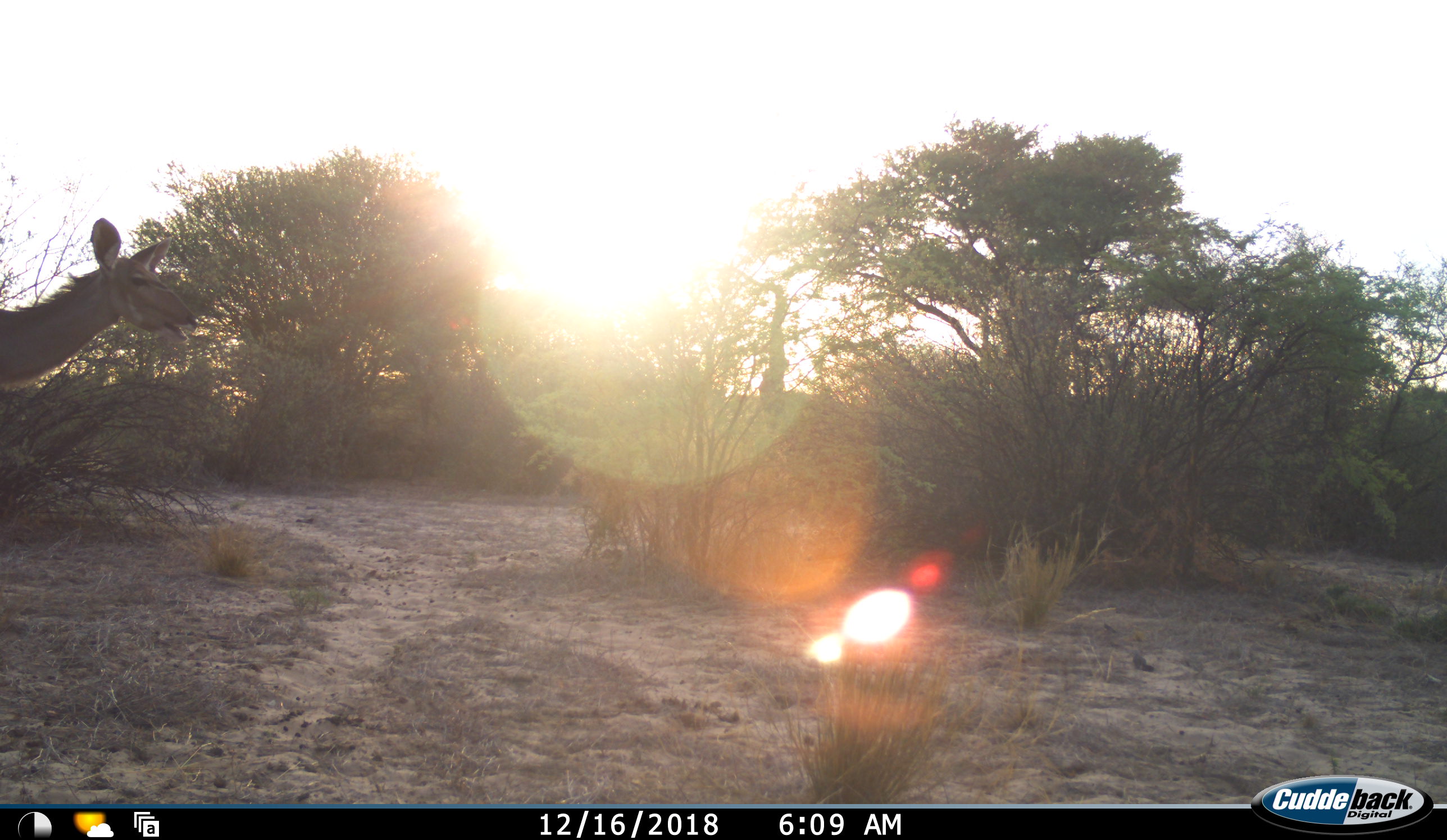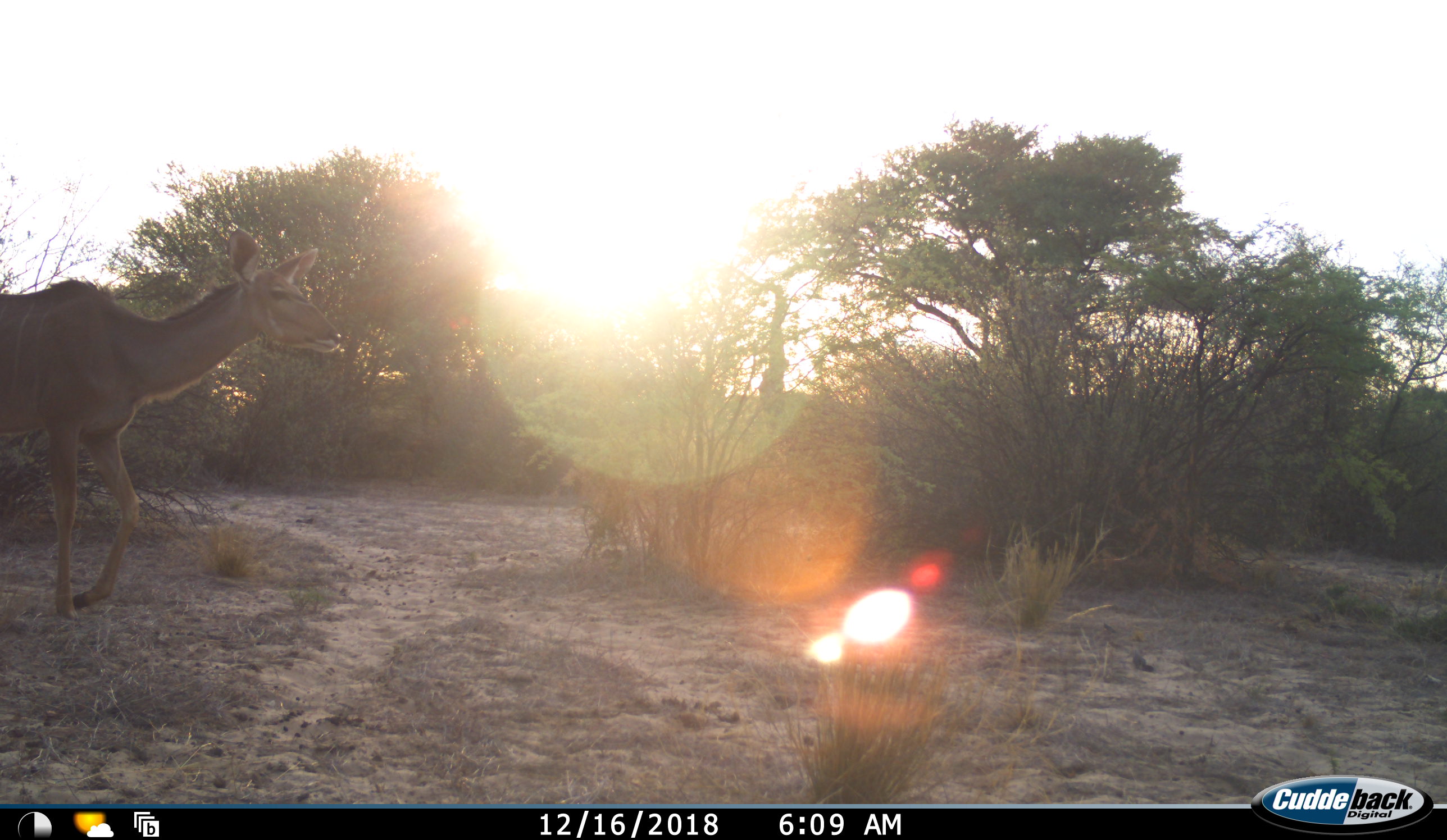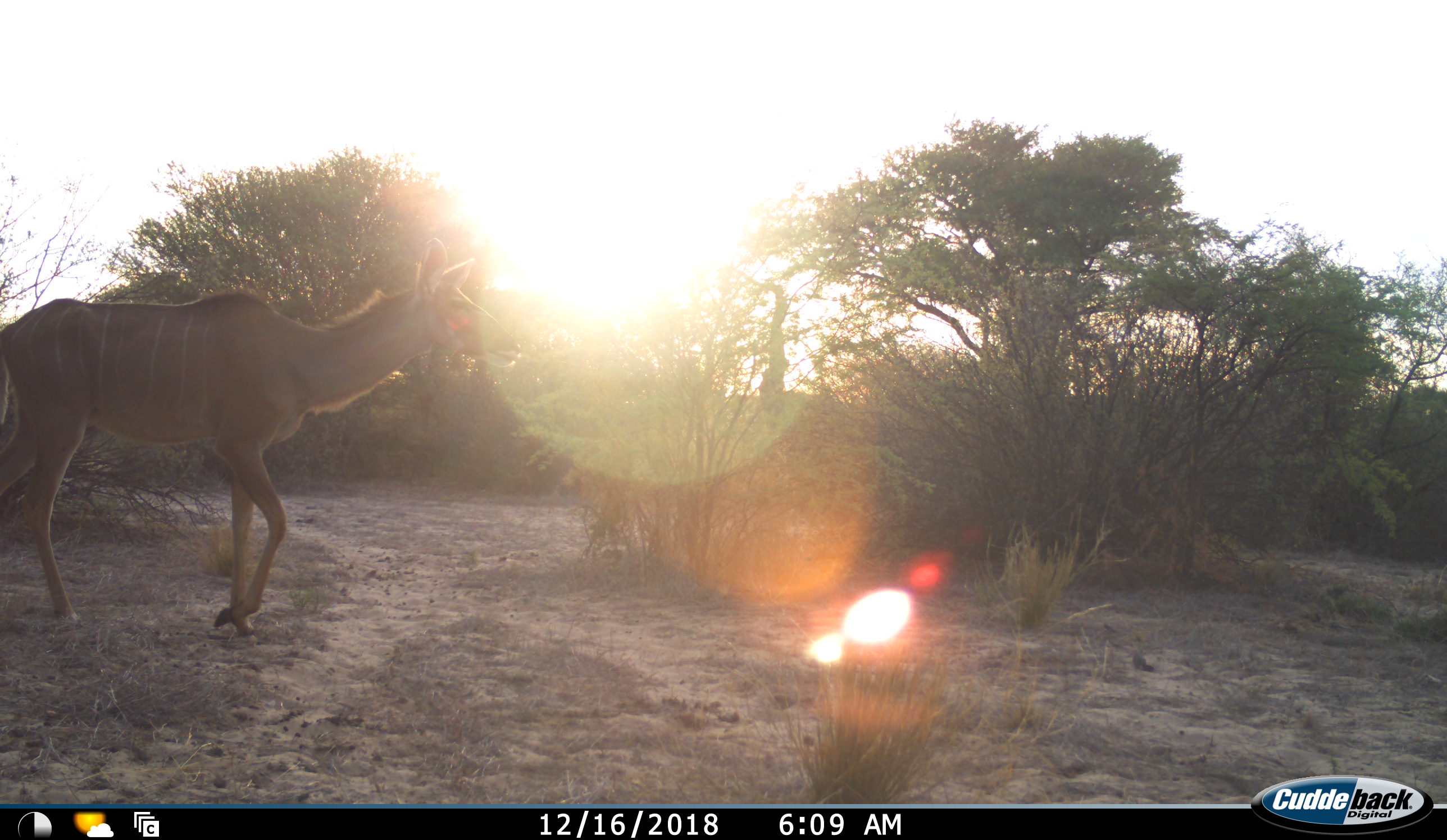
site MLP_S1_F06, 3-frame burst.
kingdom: Animalia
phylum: Chordata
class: Mammalia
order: Artiodactyla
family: Bovidae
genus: Tragelaphus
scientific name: Tragelaphus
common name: kudu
Kudu (Tragelaphus), count 1. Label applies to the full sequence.